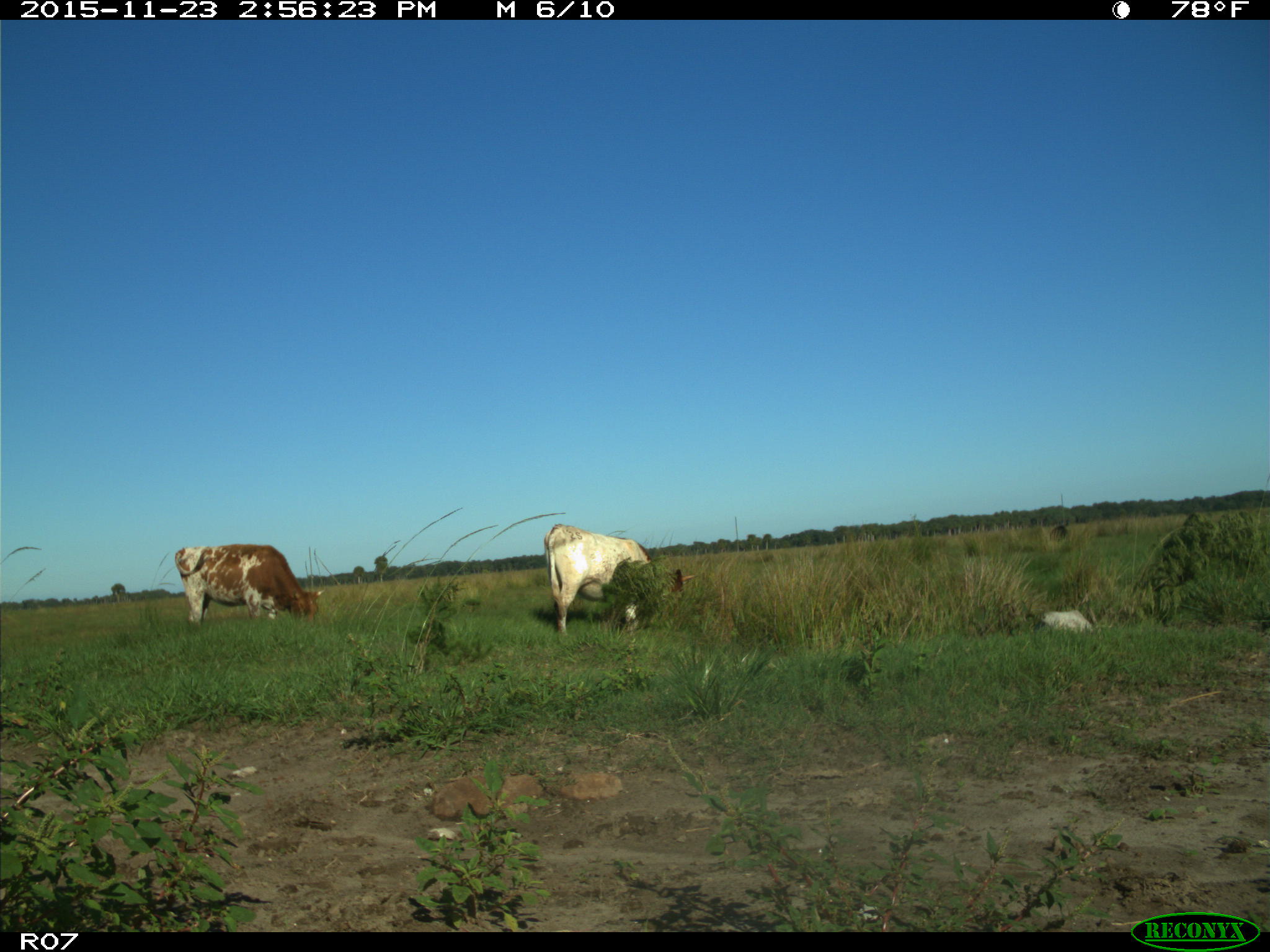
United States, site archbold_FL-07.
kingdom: Animalia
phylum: Chordata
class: Mammalia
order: Artiodactyla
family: Bovidae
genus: Bos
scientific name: Bos taurus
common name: domestic cow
Bos taurus (domestic cow).